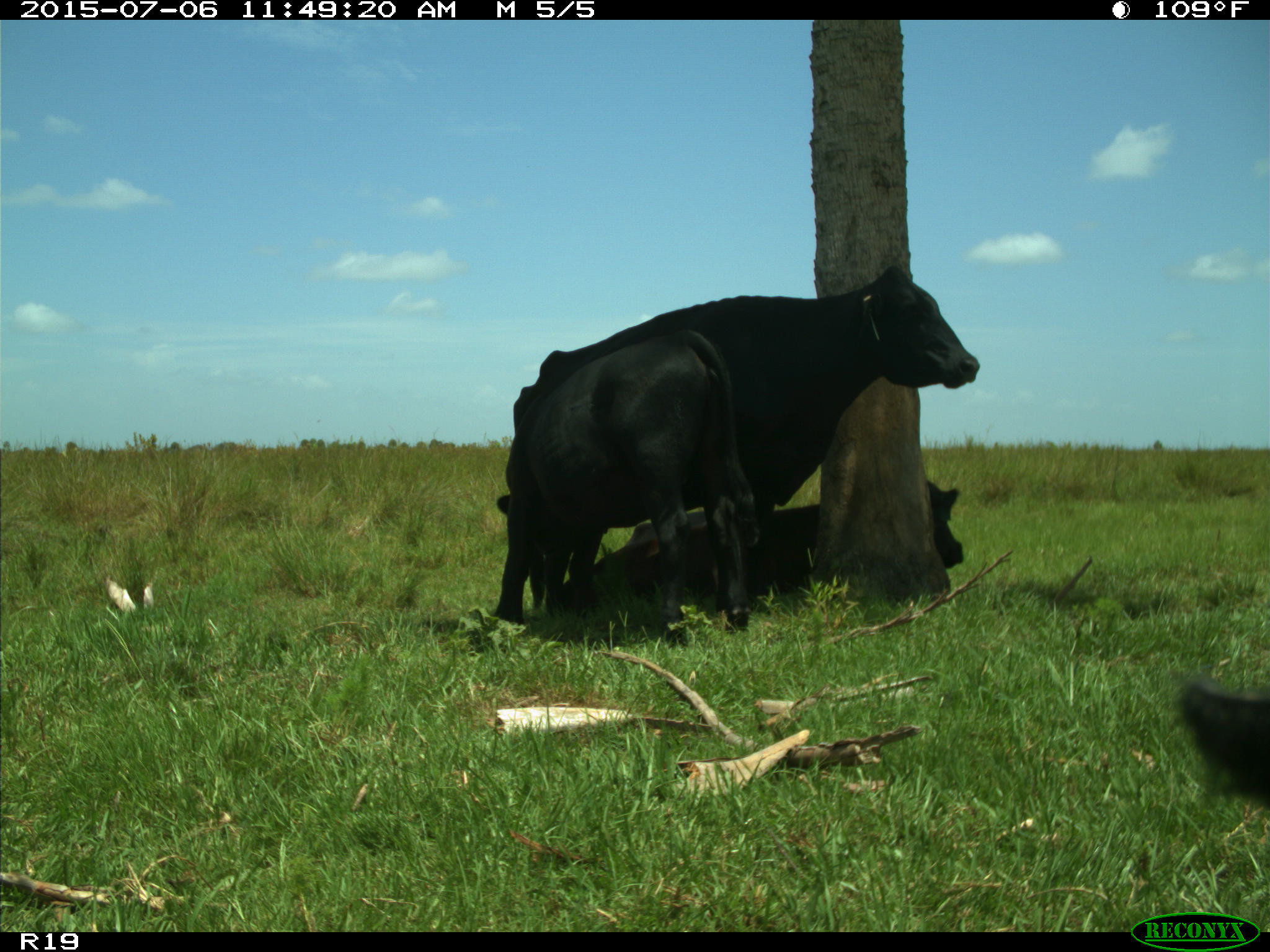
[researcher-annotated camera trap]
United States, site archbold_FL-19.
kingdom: Animalia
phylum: Chordata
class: Mammalia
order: Artiodactyla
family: Bovidae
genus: Bos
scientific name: Bos taurus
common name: domestic cow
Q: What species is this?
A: Bos taurus (domestic cow).